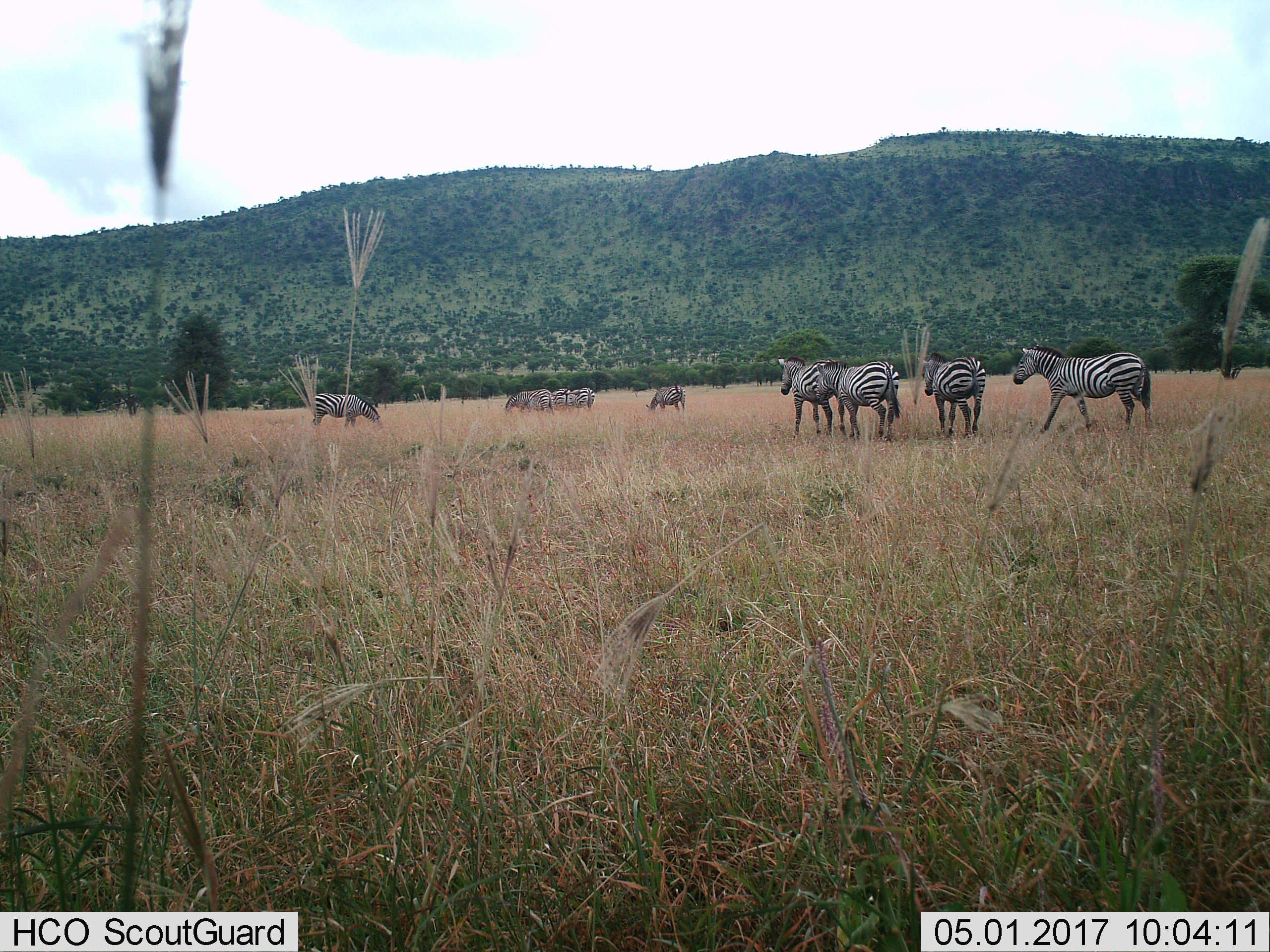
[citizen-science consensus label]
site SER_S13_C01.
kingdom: Animalia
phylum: Chordata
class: Mammalia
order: Perissodactyla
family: Equidae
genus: Equus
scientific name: Equus quagga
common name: plains zebra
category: zebraplains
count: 9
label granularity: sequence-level